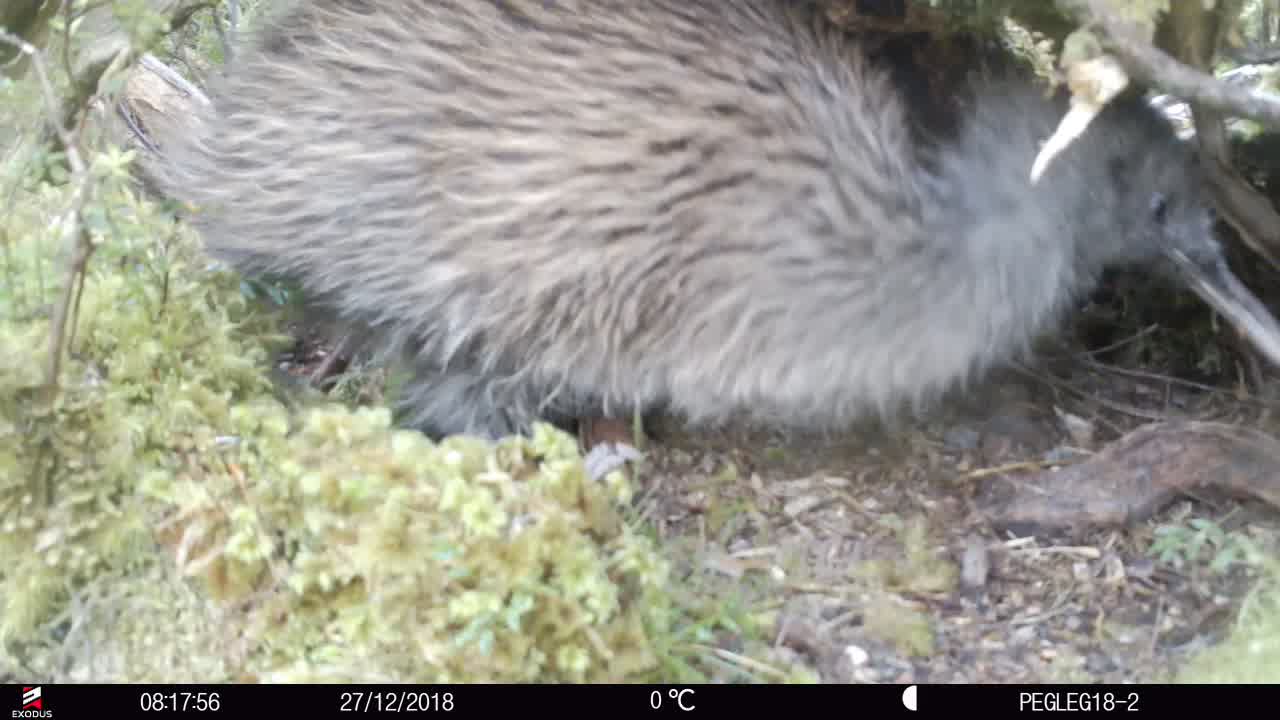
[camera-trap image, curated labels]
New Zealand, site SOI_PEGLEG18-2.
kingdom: Animalia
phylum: Chordata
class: Aves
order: Apterygiformes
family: Apterygidae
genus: Apteryx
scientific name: Apteryx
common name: kiwi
Kiwi (Apteryx).